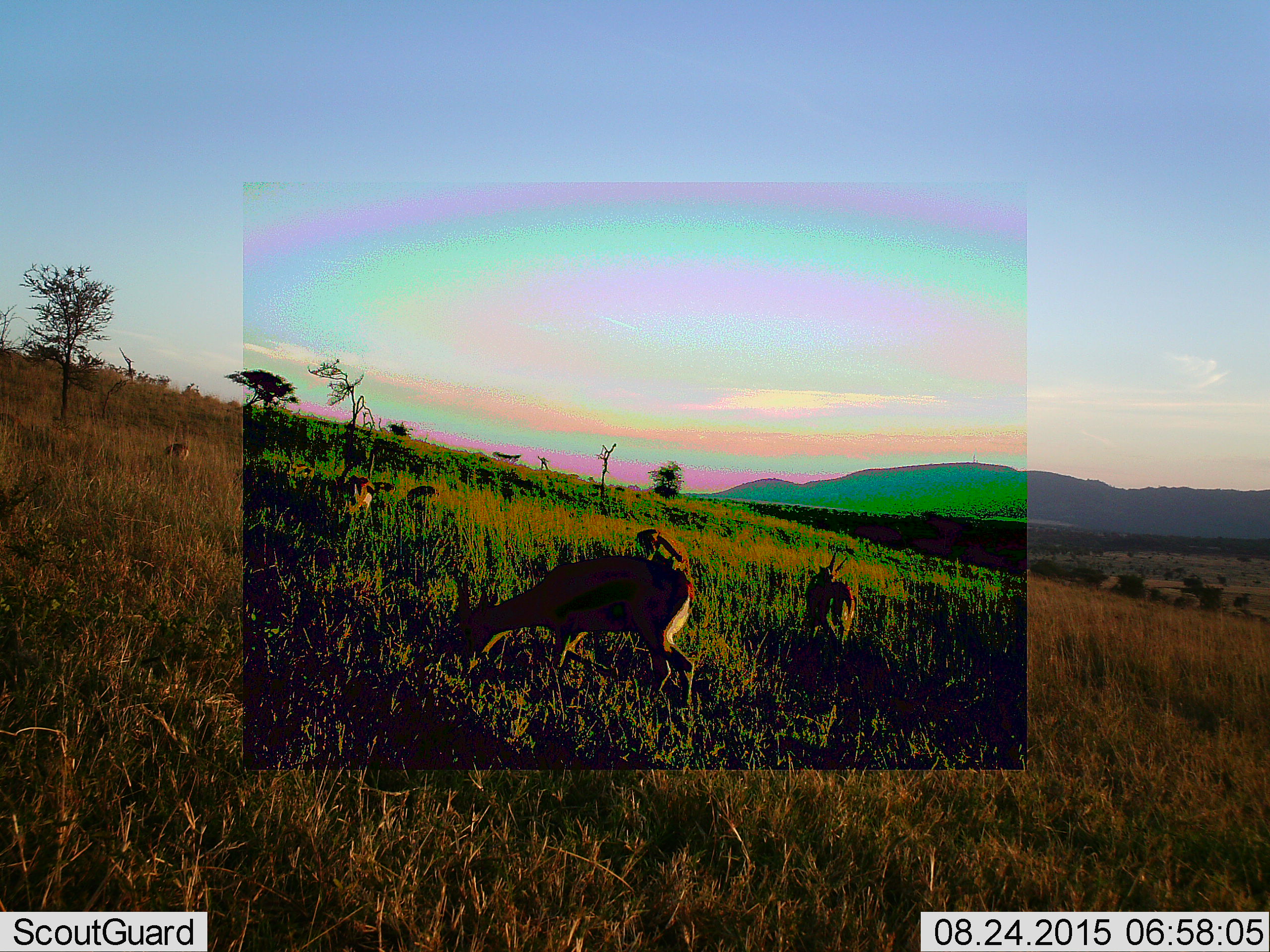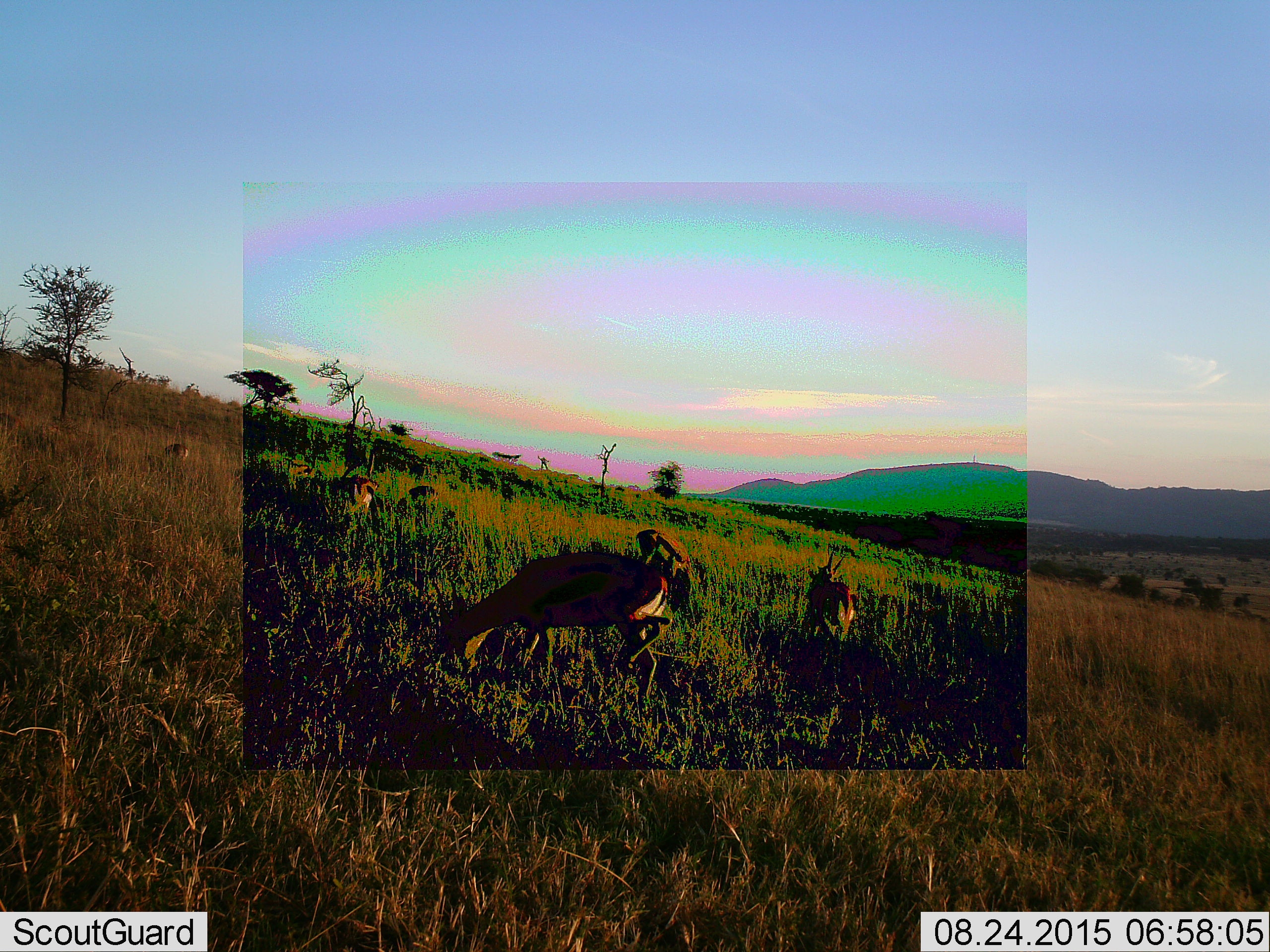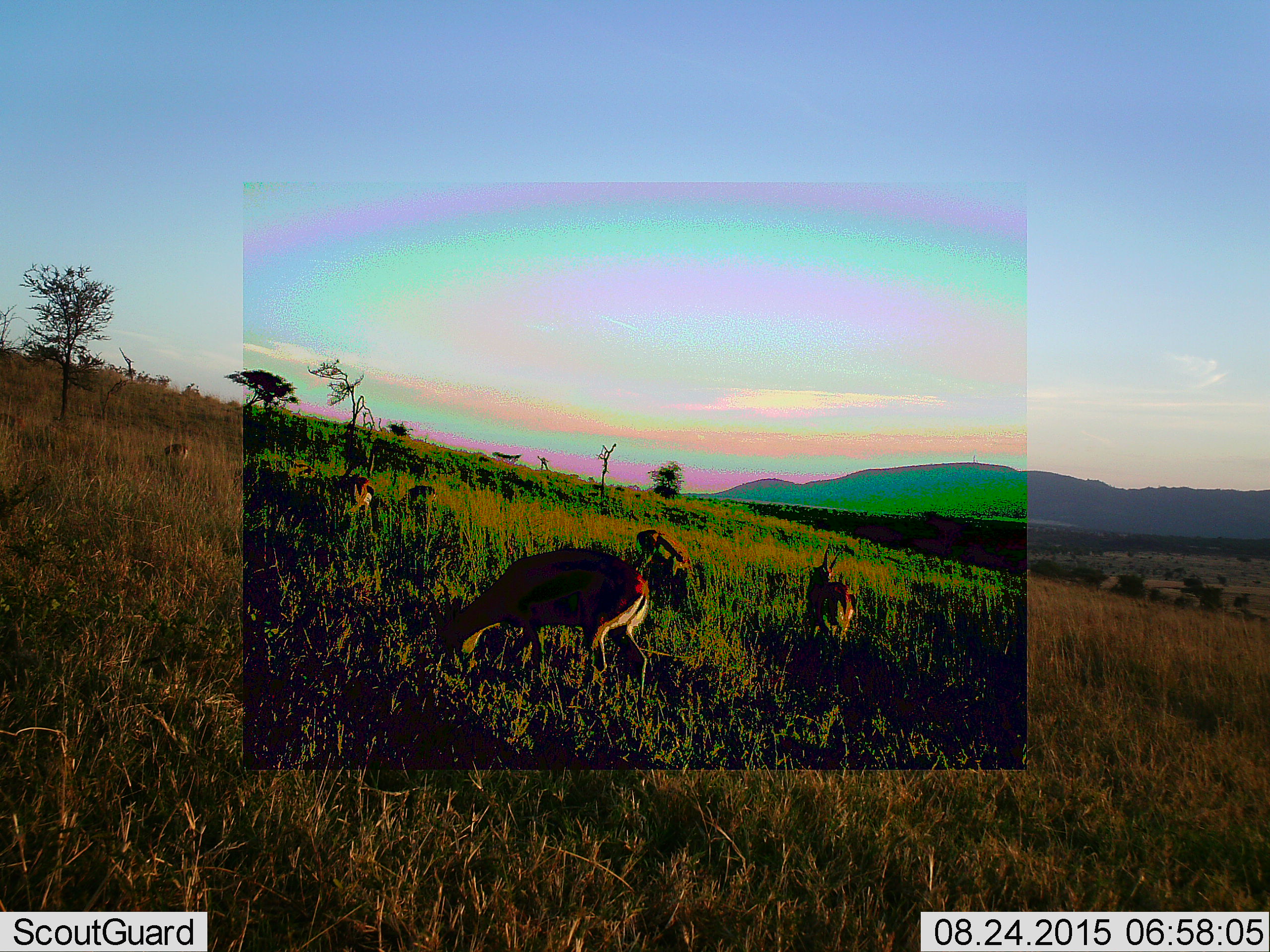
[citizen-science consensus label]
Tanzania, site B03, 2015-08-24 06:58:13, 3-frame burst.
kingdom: Animalia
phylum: Chordata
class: Mammalia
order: Artiodactyla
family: Bovidae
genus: Eudorcas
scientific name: Eudorcas thomsonii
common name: thomson's gazelle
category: gazellethomsons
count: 6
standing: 38%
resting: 0%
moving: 8%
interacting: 0%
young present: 8%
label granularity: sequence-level